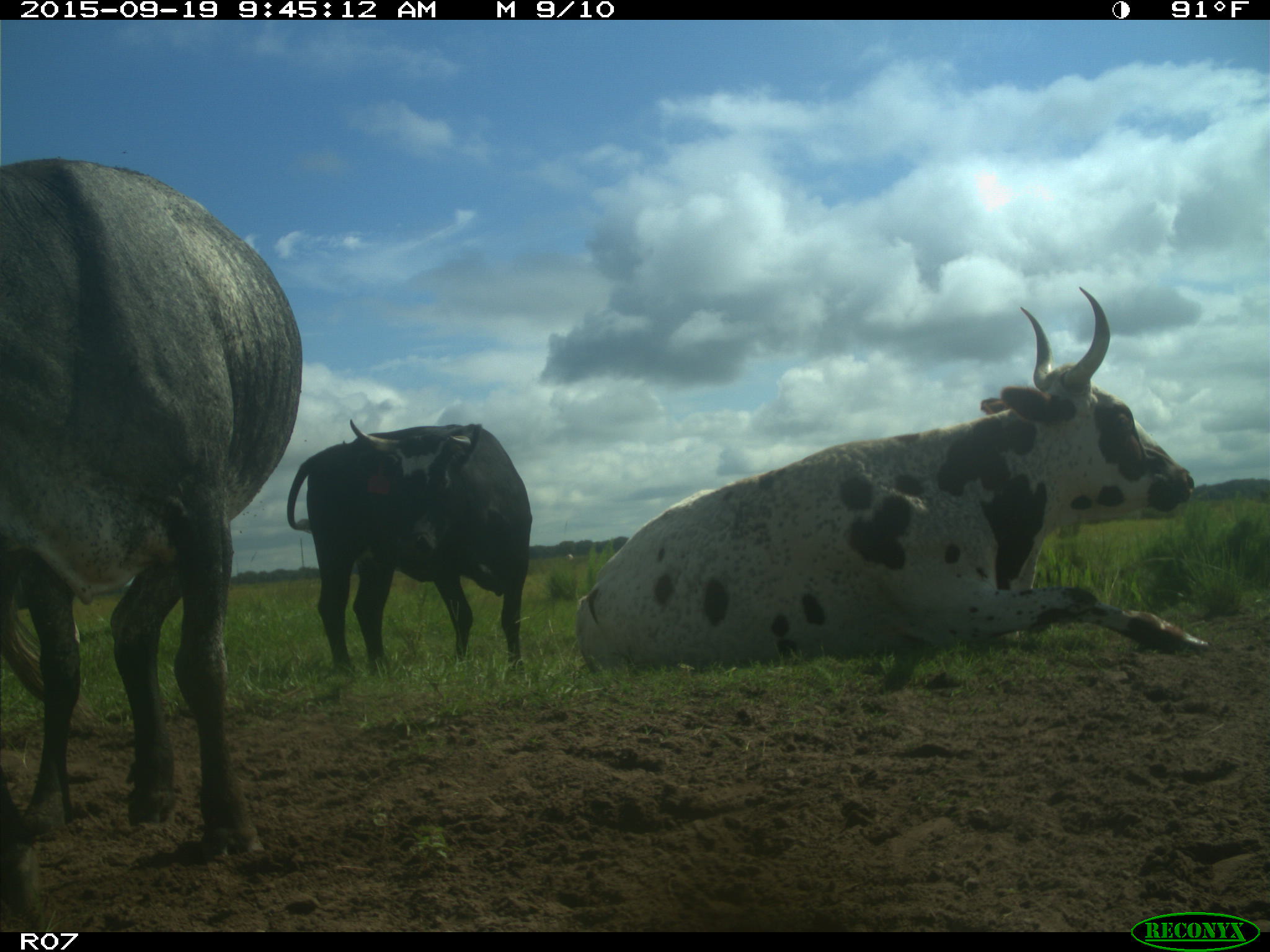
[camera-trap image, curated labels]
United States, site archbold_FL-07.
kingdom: Animalia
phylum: Chordata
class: Mammalia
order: Artiodactyla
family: Bovidae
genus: Bos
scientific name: Bos taurus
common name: domestic cow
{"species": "Bos taurus (domestic cow)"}